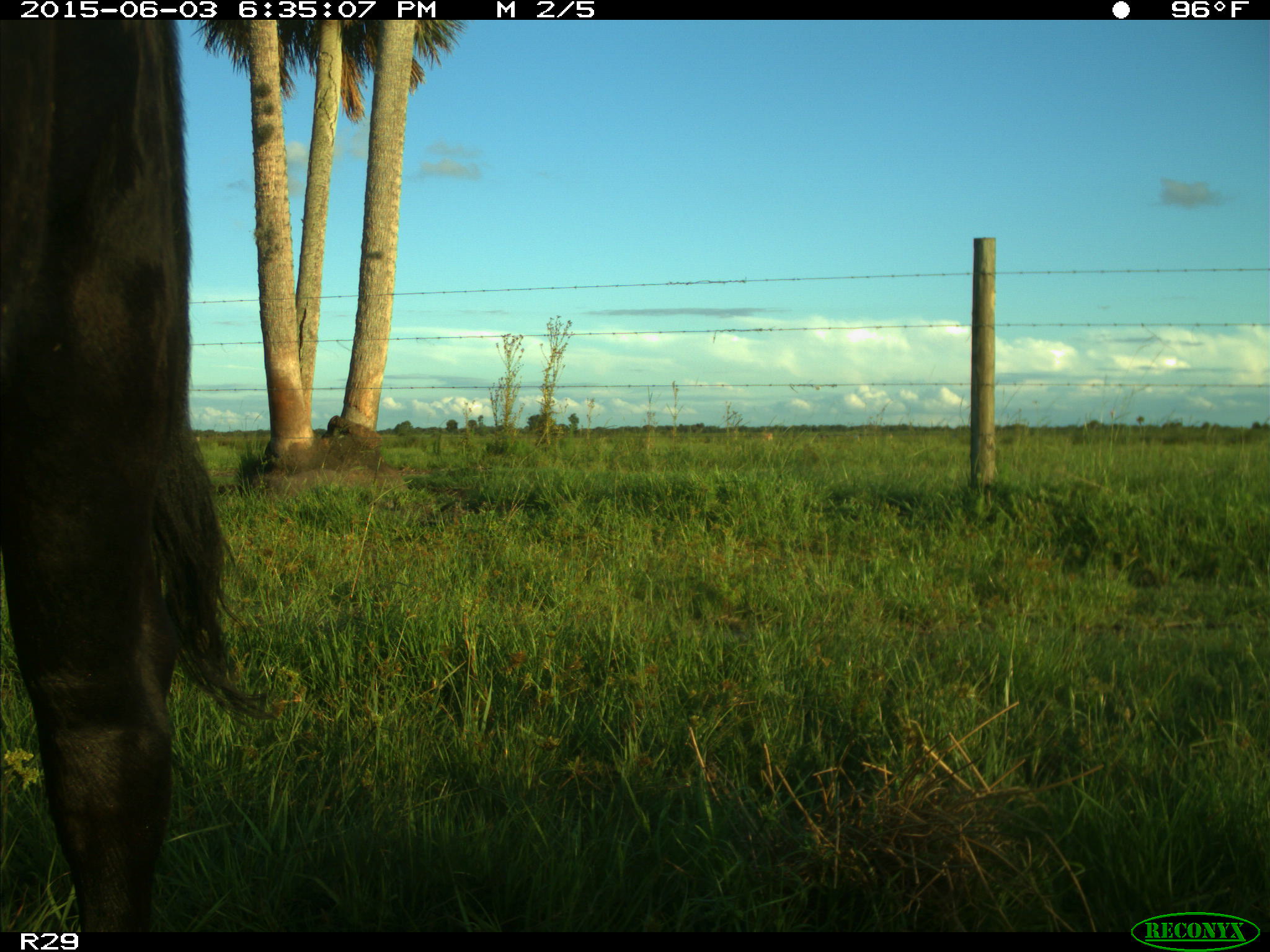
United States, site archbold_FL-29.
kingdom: Animalia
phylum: Chordata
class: Mammalia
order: Artiodactyla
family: Bovidae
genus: Bos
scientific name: Bos taurus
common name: domestic cow